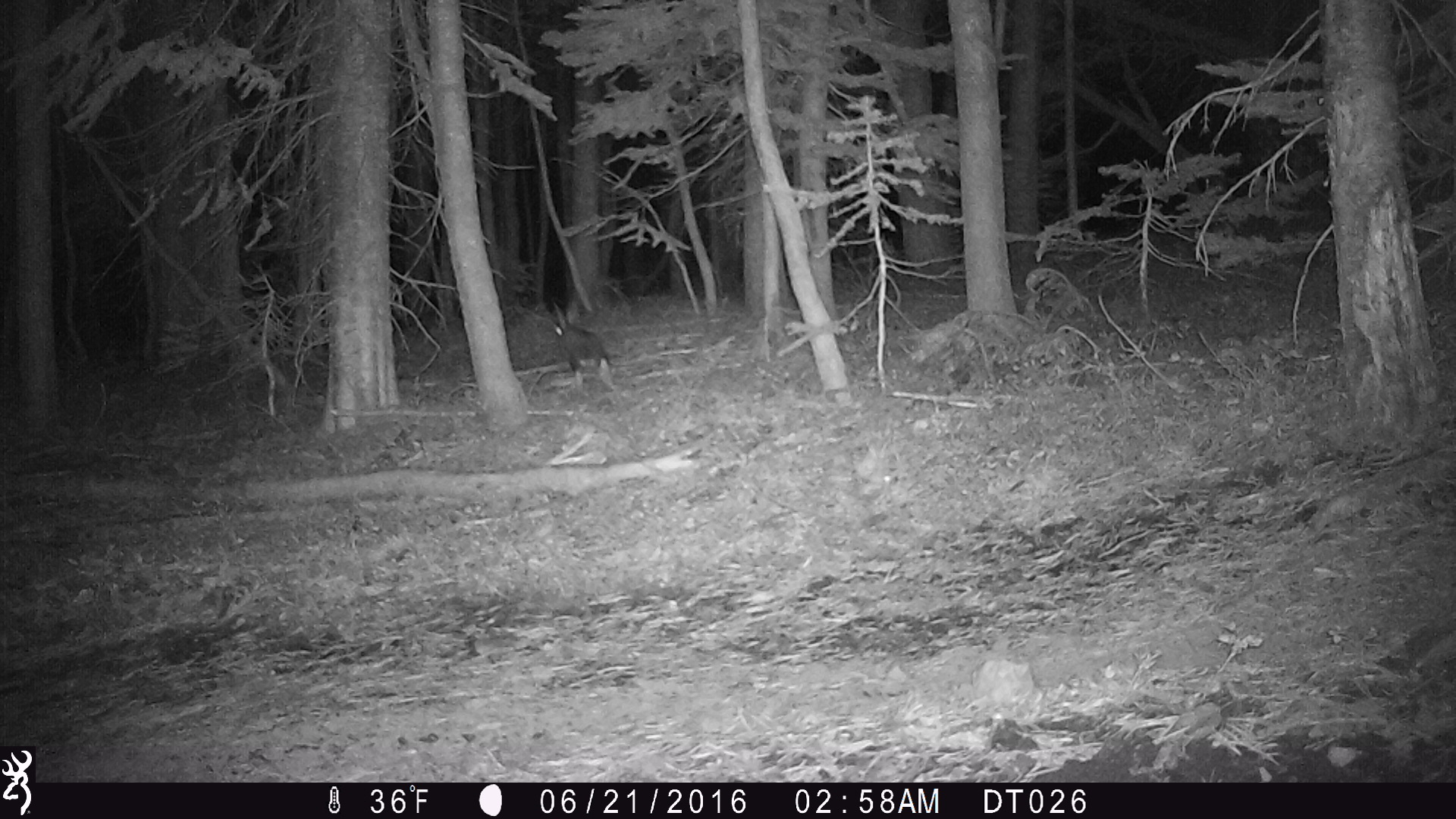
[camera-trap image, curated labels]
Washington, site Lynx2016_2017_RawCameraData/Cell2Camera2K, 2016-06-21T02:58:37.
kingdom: Animalia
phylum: Chordata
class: Mammalia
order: Lagomorpha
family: Leporidae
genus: Lepus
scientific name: Lepus americanus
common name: snowshoe hare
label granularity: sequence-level